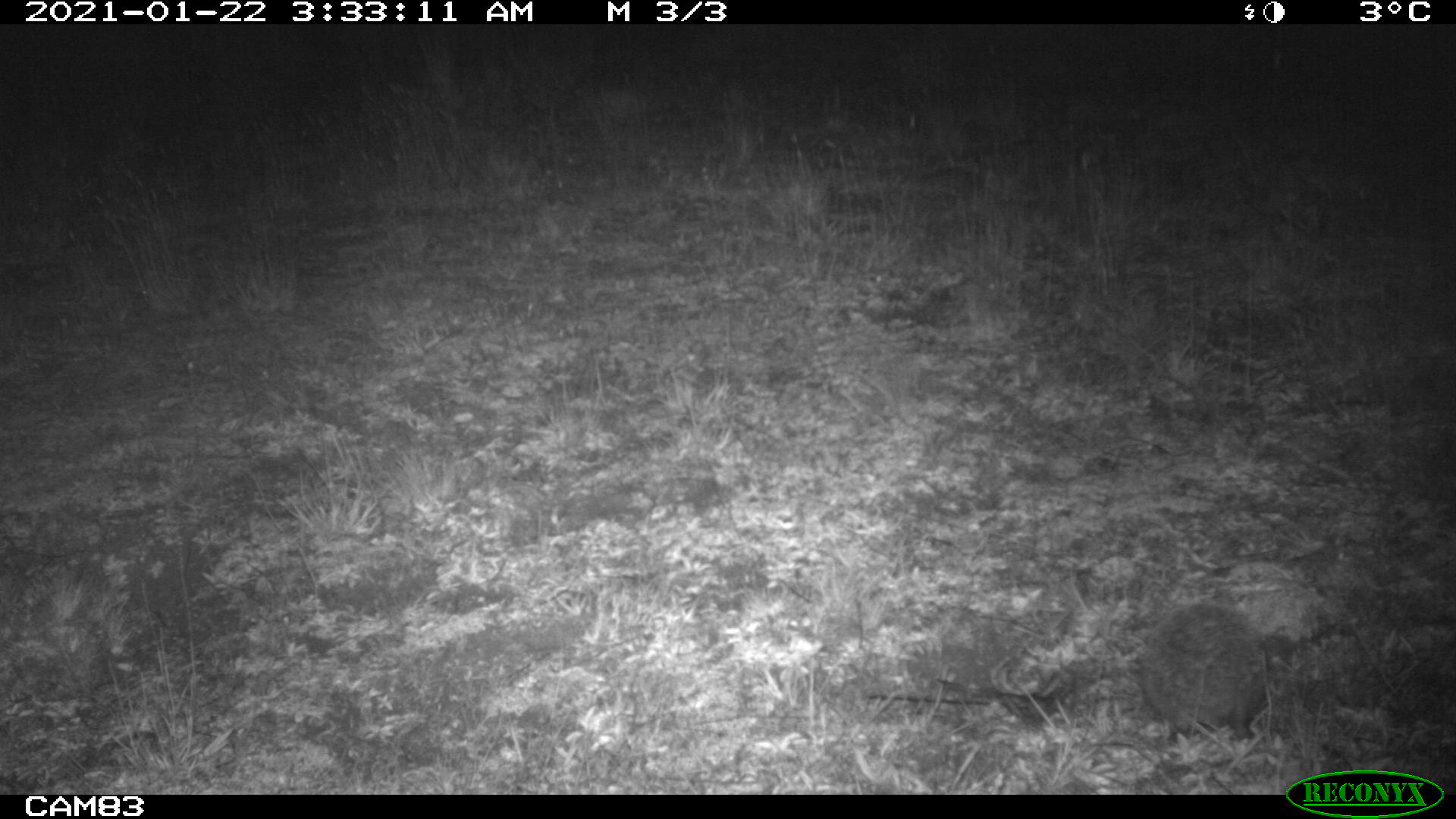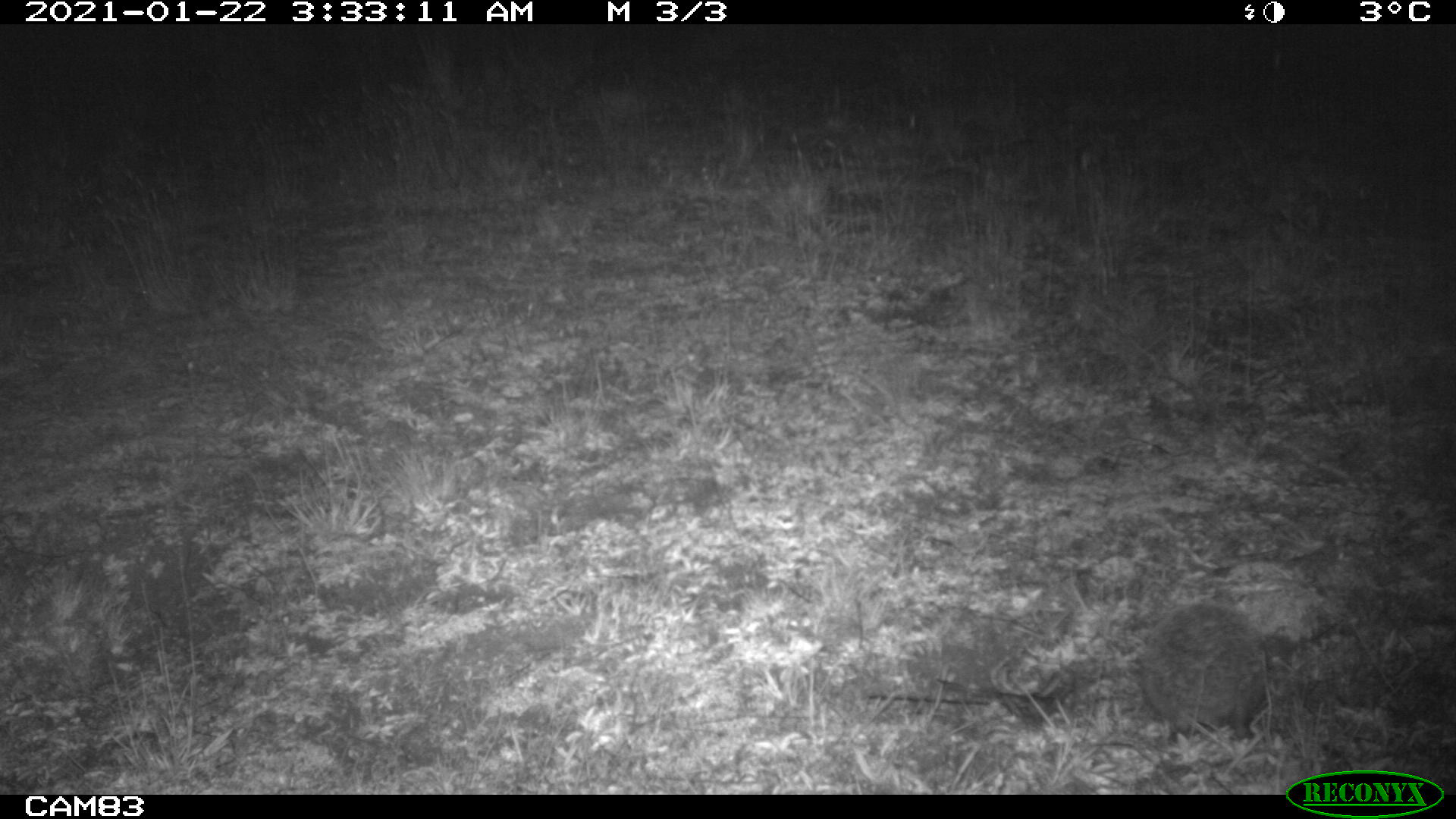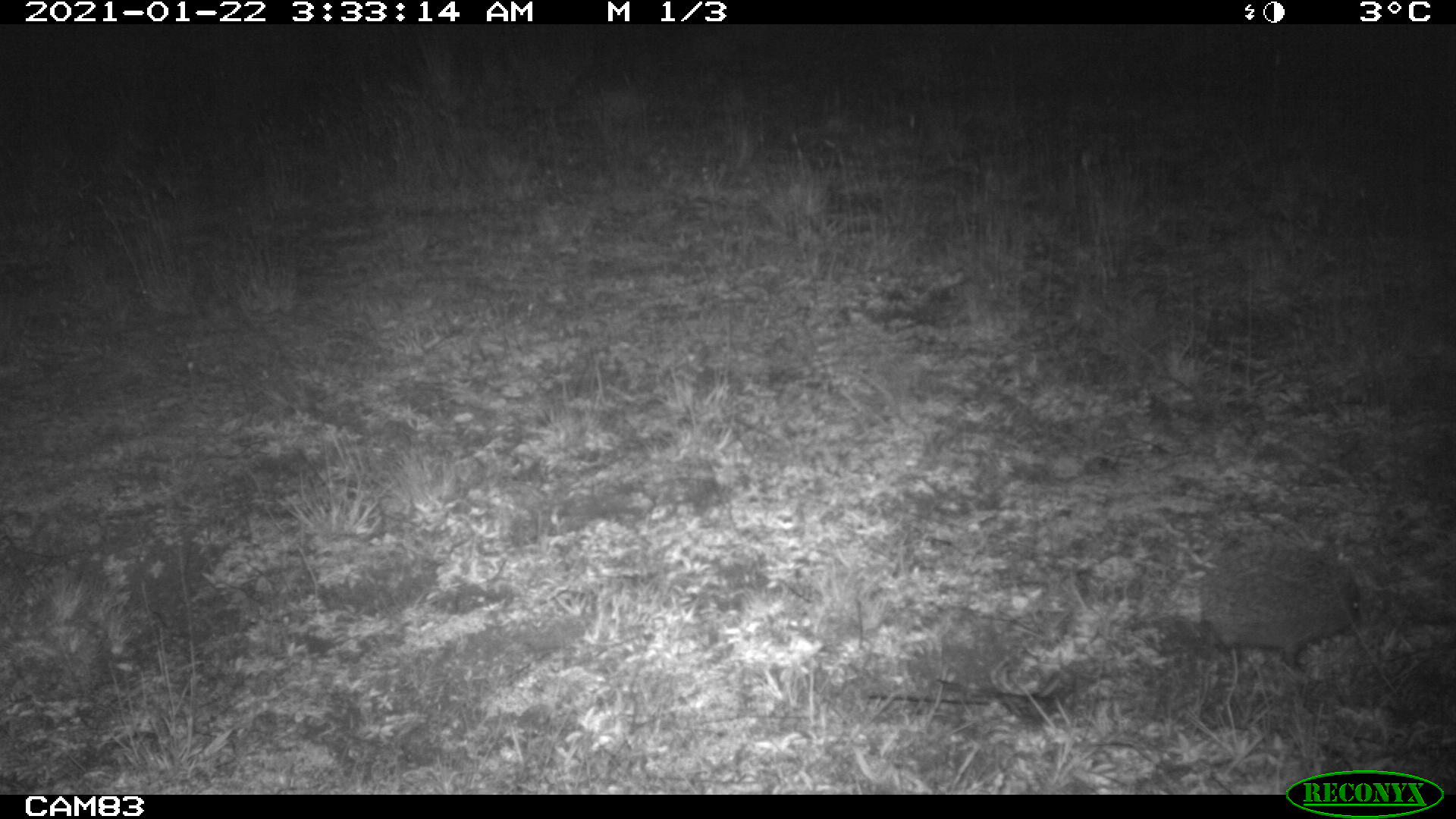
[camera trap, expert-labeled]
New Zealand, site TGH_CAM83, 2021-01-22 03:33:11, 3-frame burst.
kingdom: Animalia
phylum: Chordata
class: Mammalia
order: Eulipotyphla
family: Erinaceidae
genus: Erinaceus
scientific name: Erinaceus europaeus europaeus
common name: european hedgehog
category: hedgehog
Hedgehog (european hedgehog) (Erinaceus europaeus europaeus).